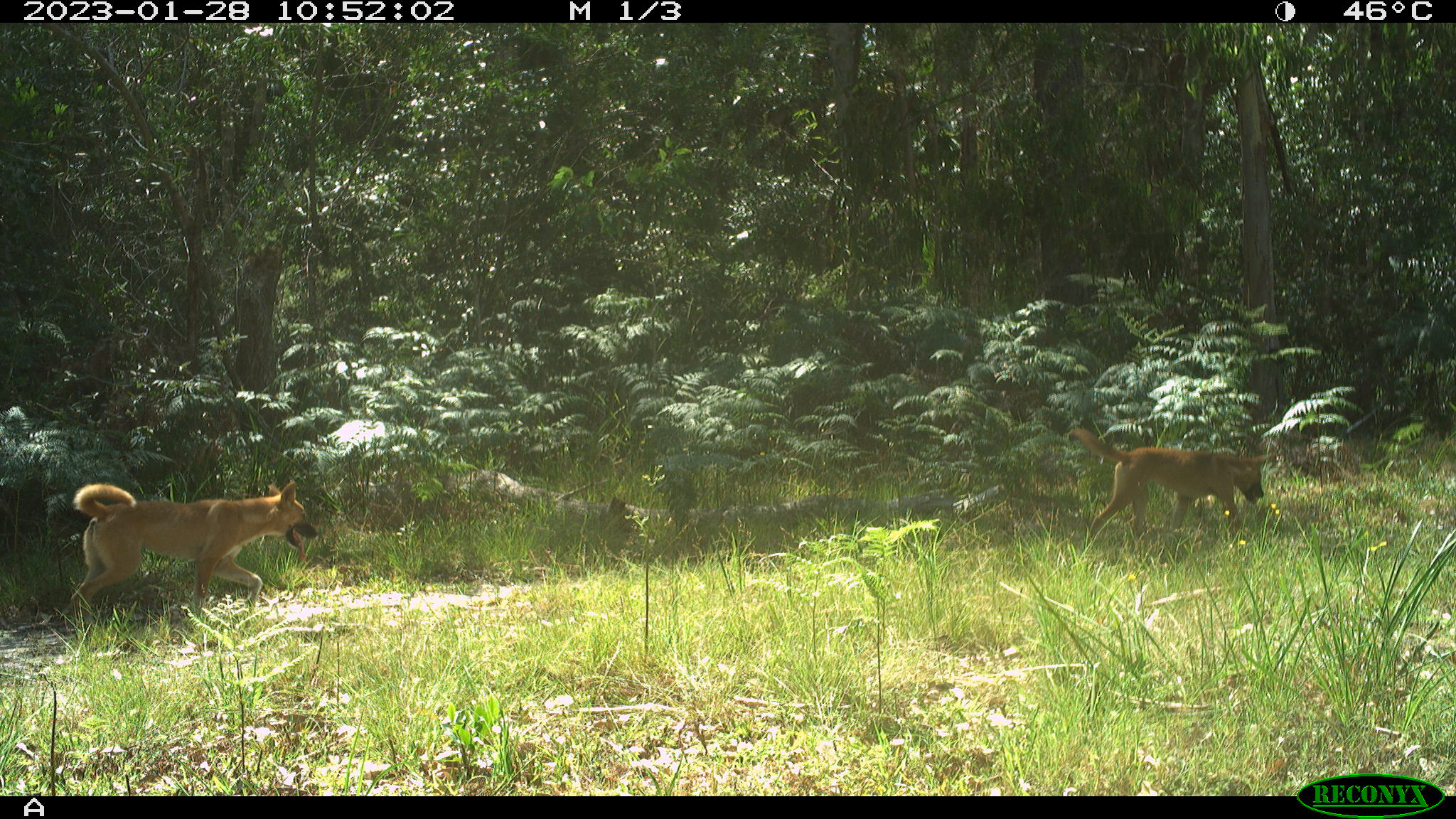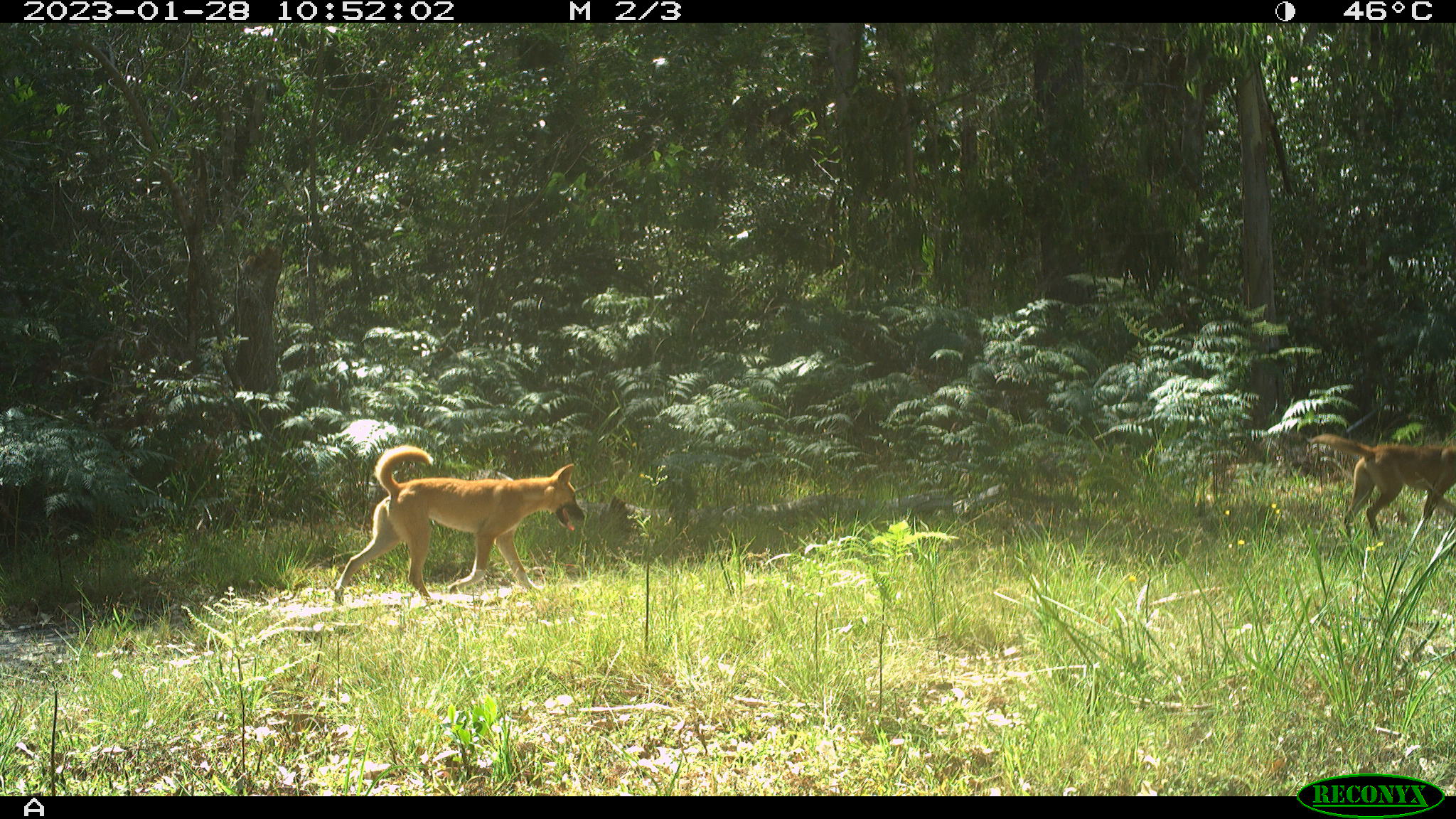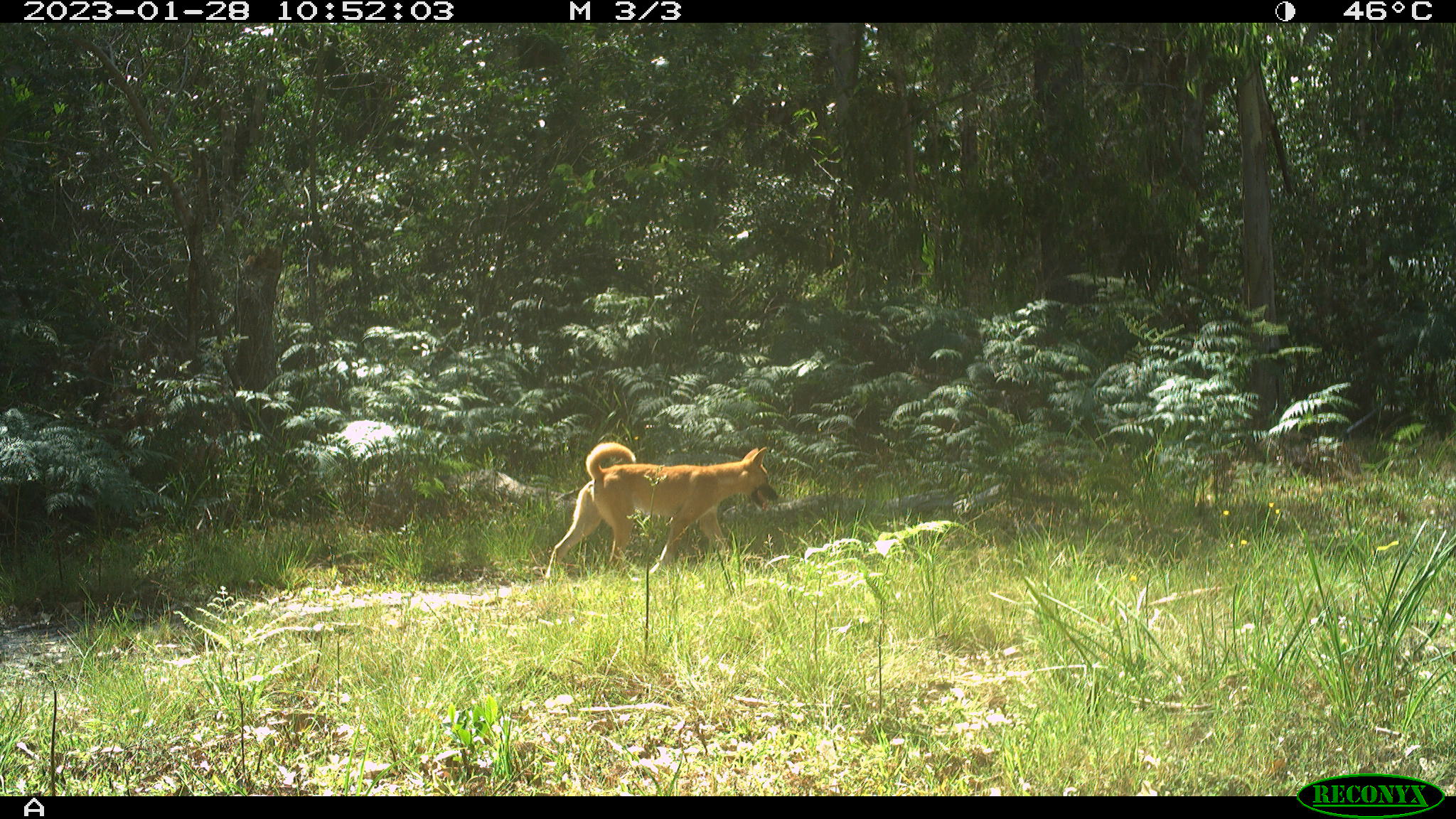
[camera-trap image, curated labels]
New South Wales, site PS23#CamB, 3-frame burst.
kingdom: Animalia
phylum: Chordata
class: Mammalia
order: Carnivora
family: Canidae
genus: Canis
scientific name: Canis familiaris dingo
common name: dingo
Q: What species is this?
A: Dingo (Canis familiaris dingo).